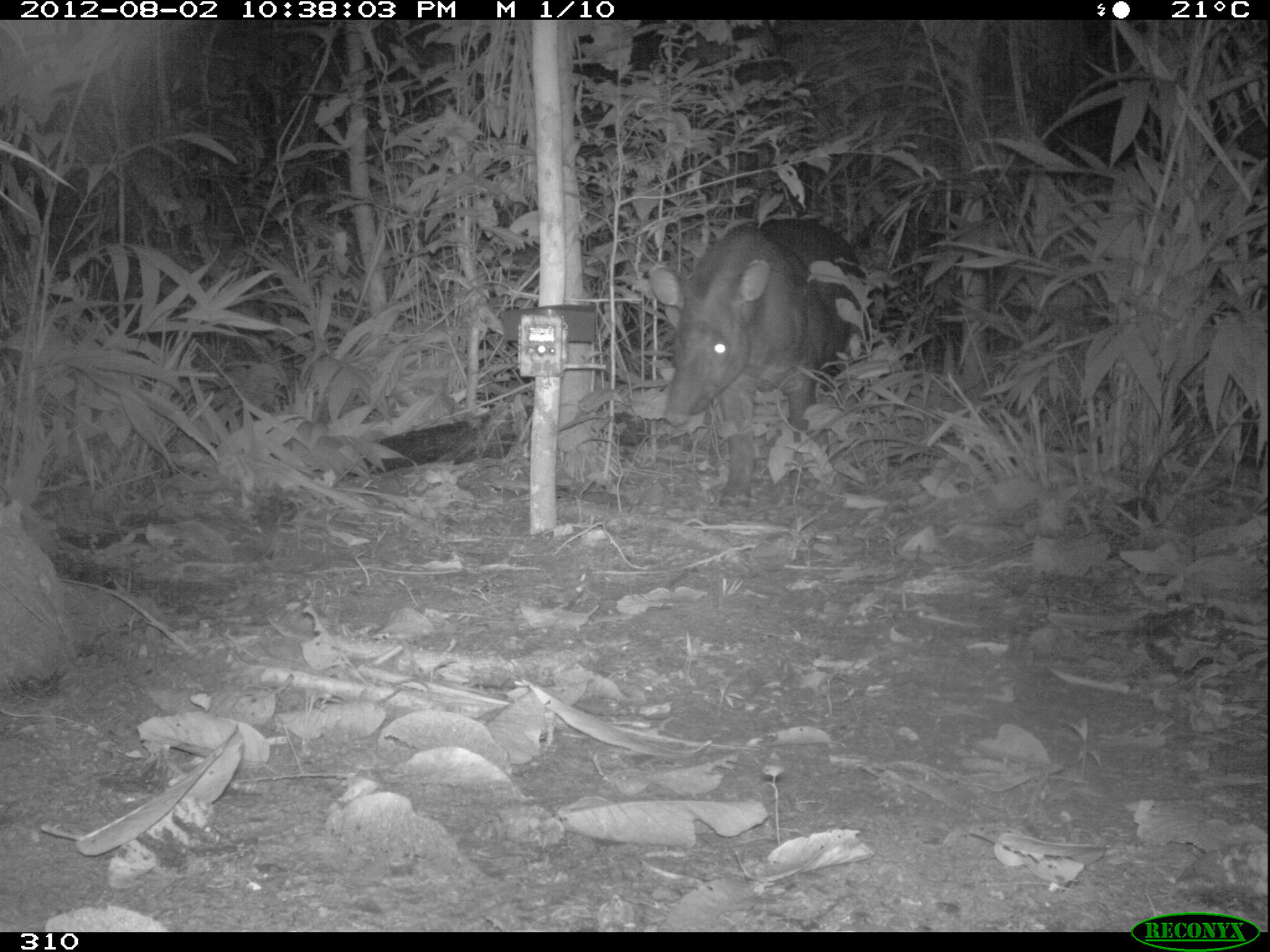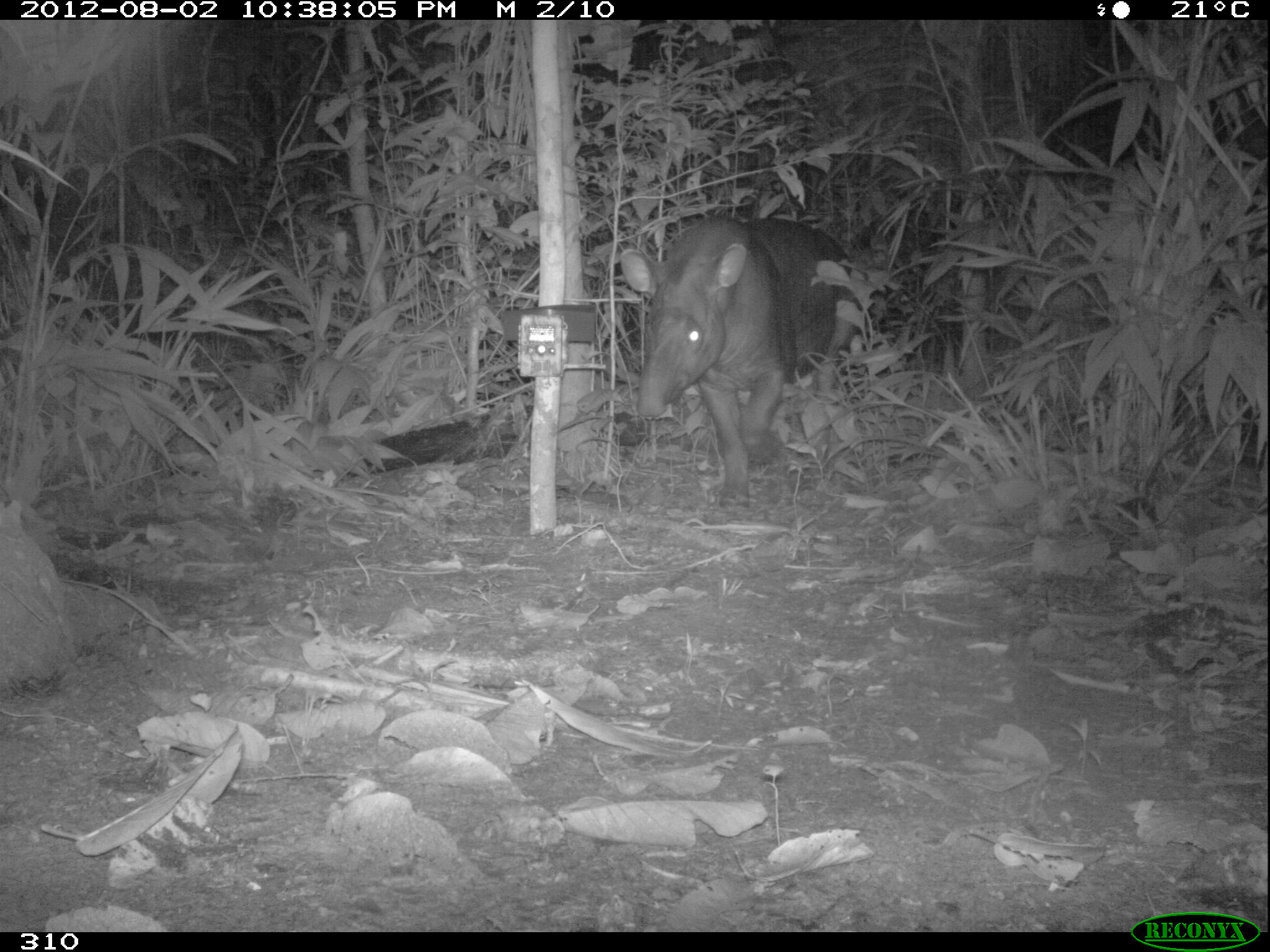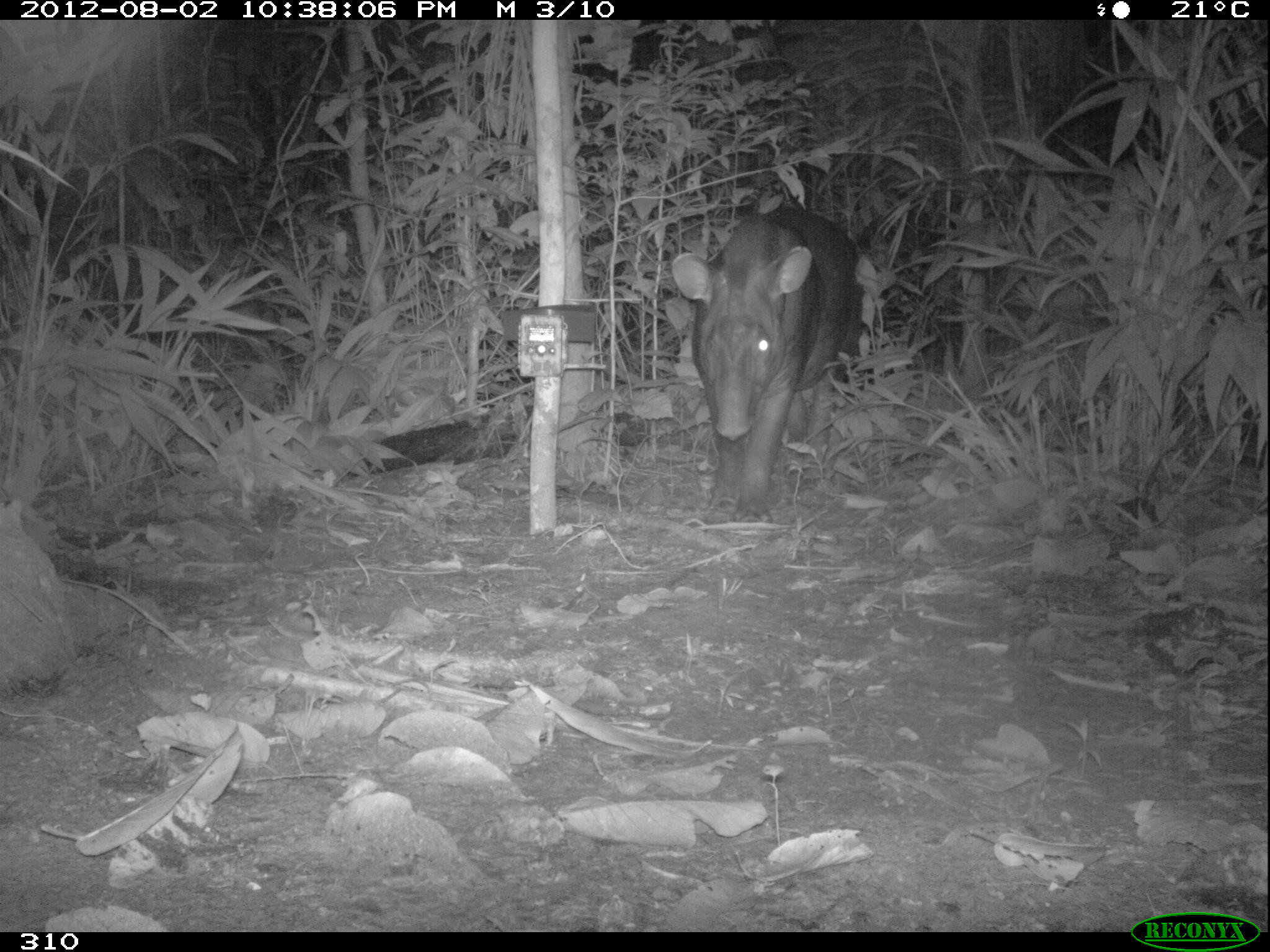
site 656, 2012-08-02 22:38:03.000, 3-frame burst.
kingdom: Animalia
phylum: Chordata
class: Mammalia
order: Perissodactyla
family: Tapiridae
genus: Tapirus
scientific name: Tapirus terrestris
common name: south american tapir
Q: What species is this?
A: Tapirus terrestris (south american tapir).